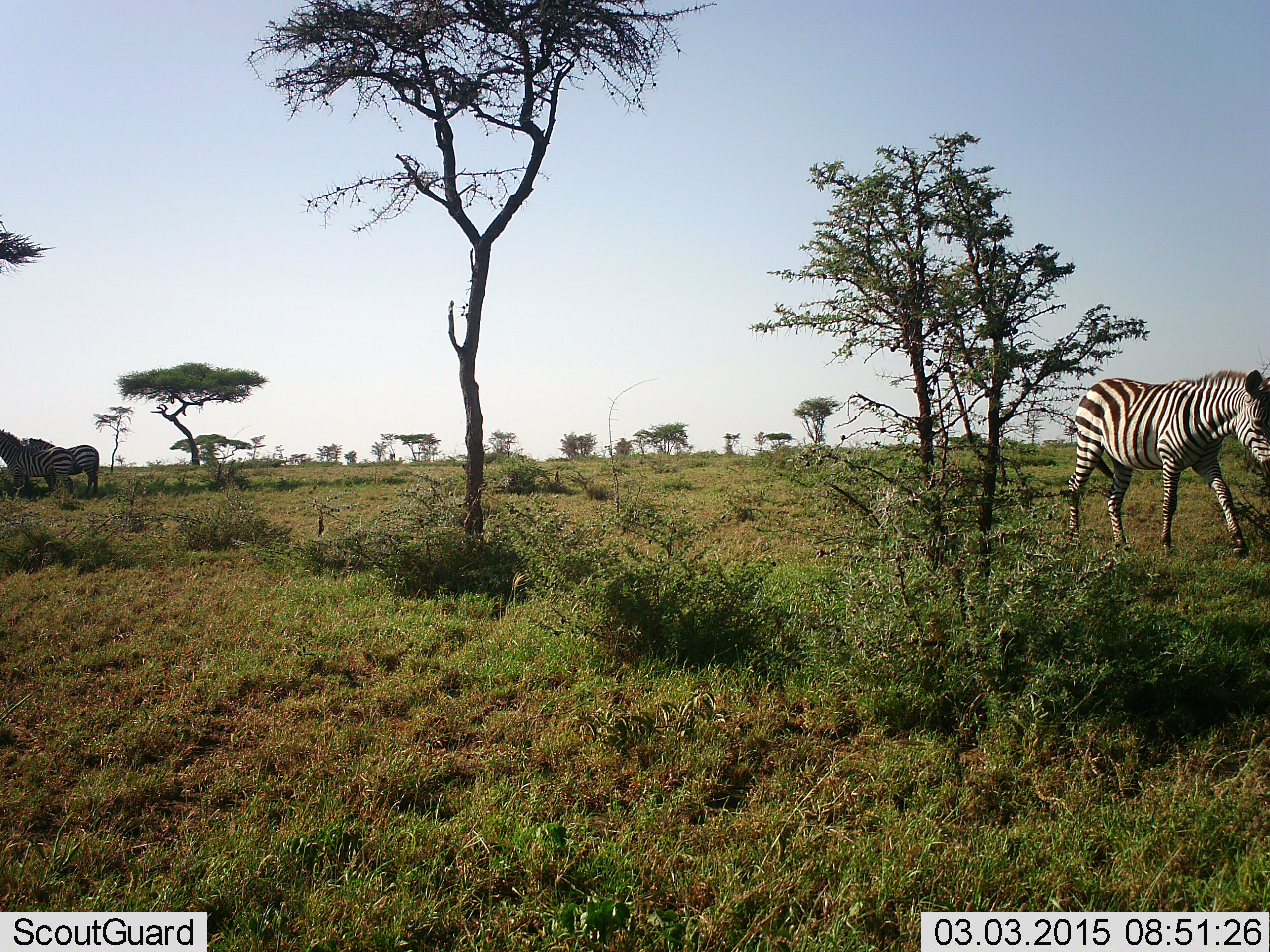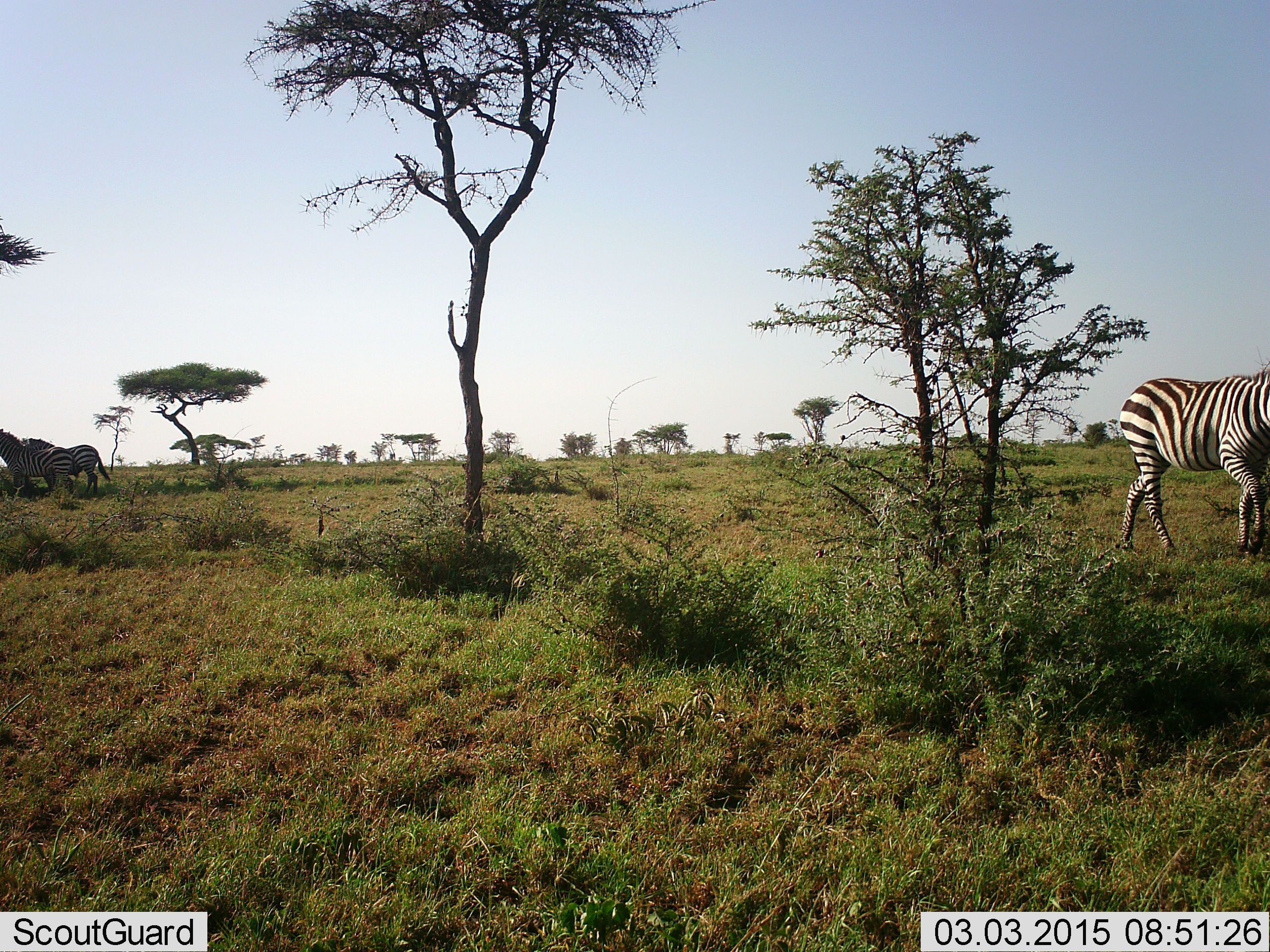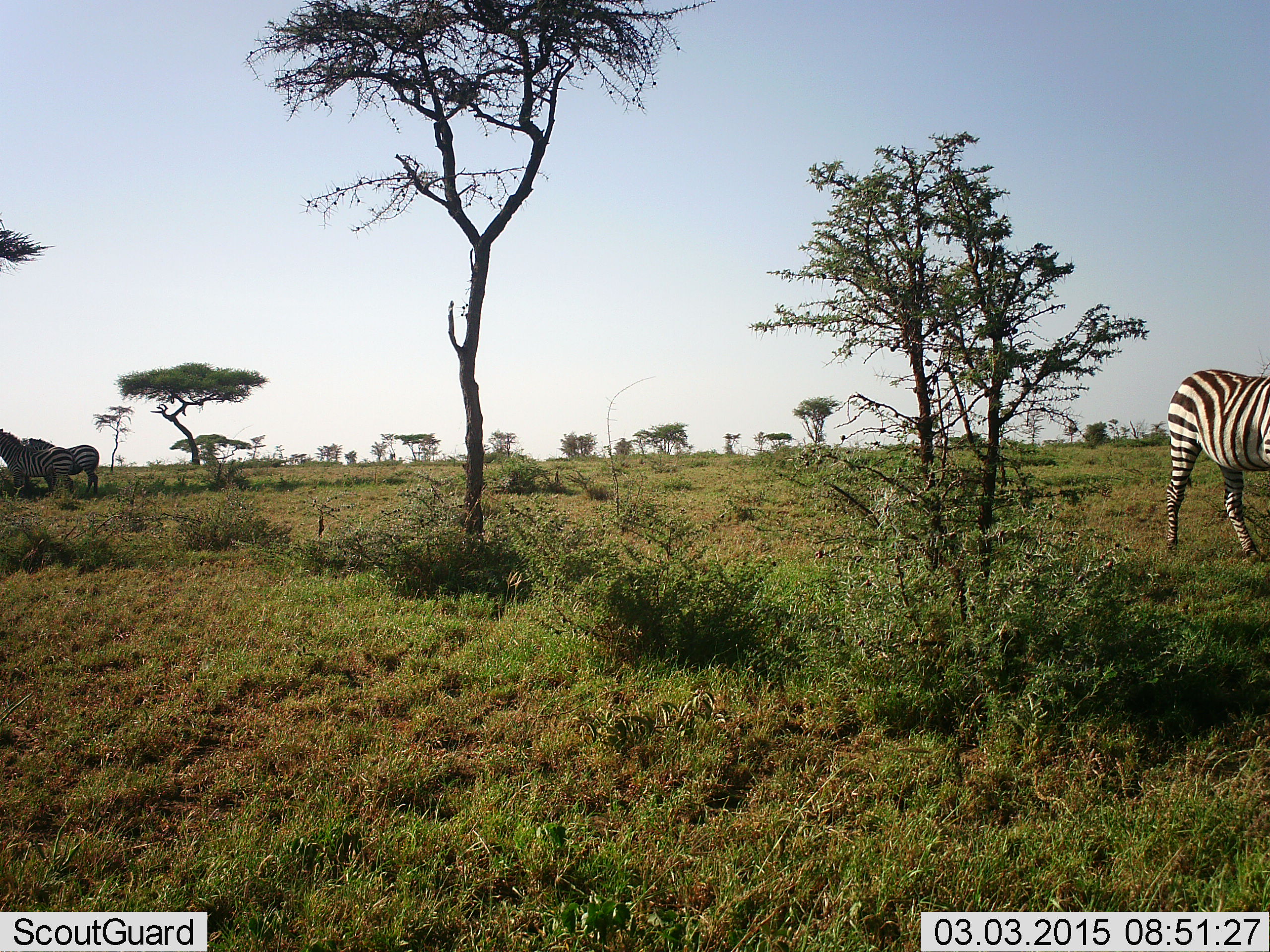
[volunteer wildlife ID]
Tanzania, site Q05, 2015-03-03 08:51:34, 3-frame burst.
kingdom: Animalia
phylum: Chordata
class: Mammalia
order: Perissodactyla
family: Equidae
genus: Equus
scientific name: Equus quagga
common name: plains zebra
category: zebra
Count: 3.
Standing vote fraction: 70%.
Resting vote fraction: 0%.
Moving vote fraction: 80%.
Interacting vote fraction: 0%.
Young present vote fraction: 0%.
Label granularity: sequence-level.